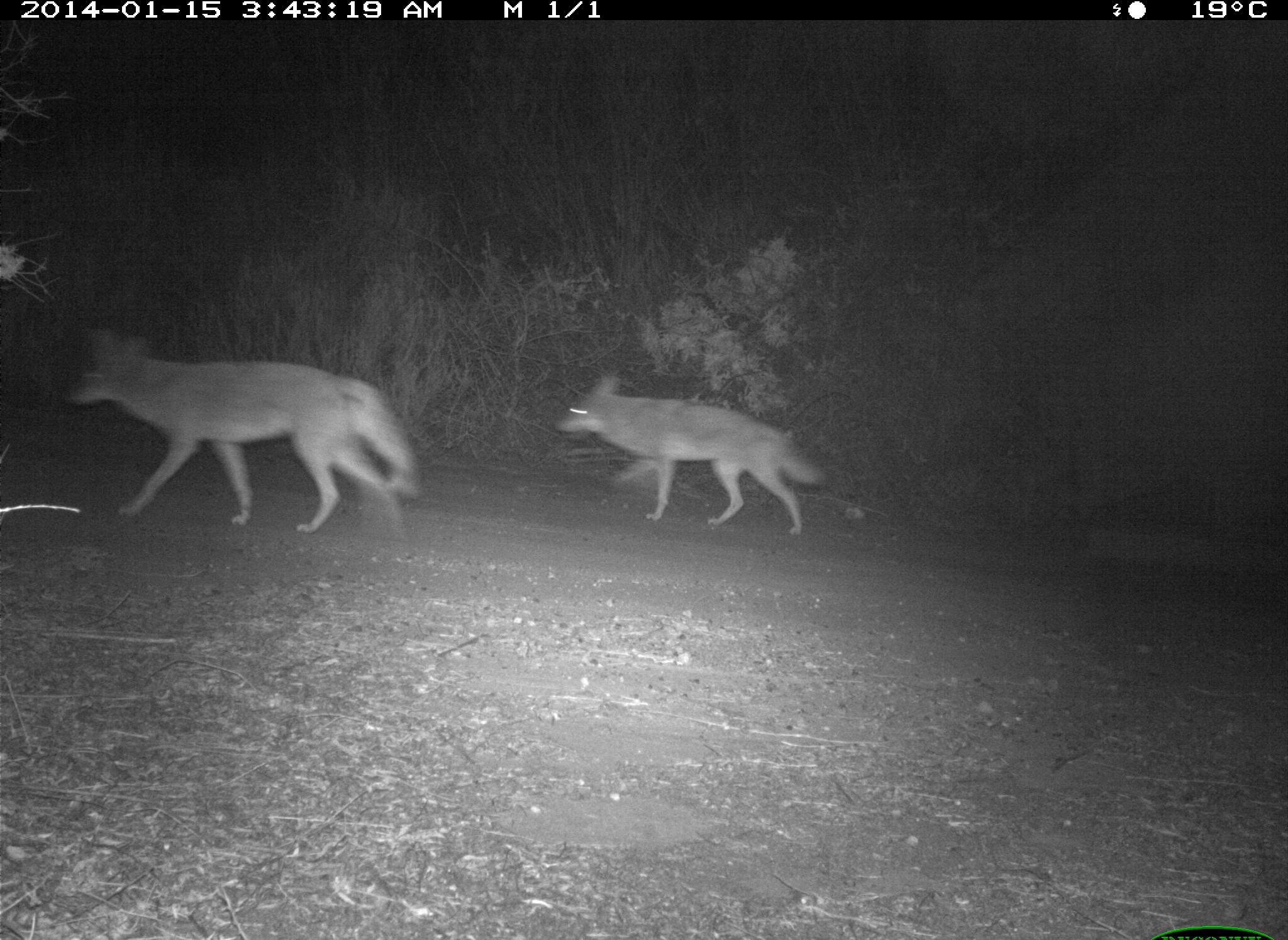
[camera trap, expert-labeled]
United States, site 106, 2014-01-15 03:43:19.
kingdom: Animalia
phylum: Chordata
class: Mammalia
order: Carnivora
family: Canidae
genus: Canis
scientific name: Canis latrans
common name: coyote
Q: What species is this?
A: Coyote (Canis latrans).